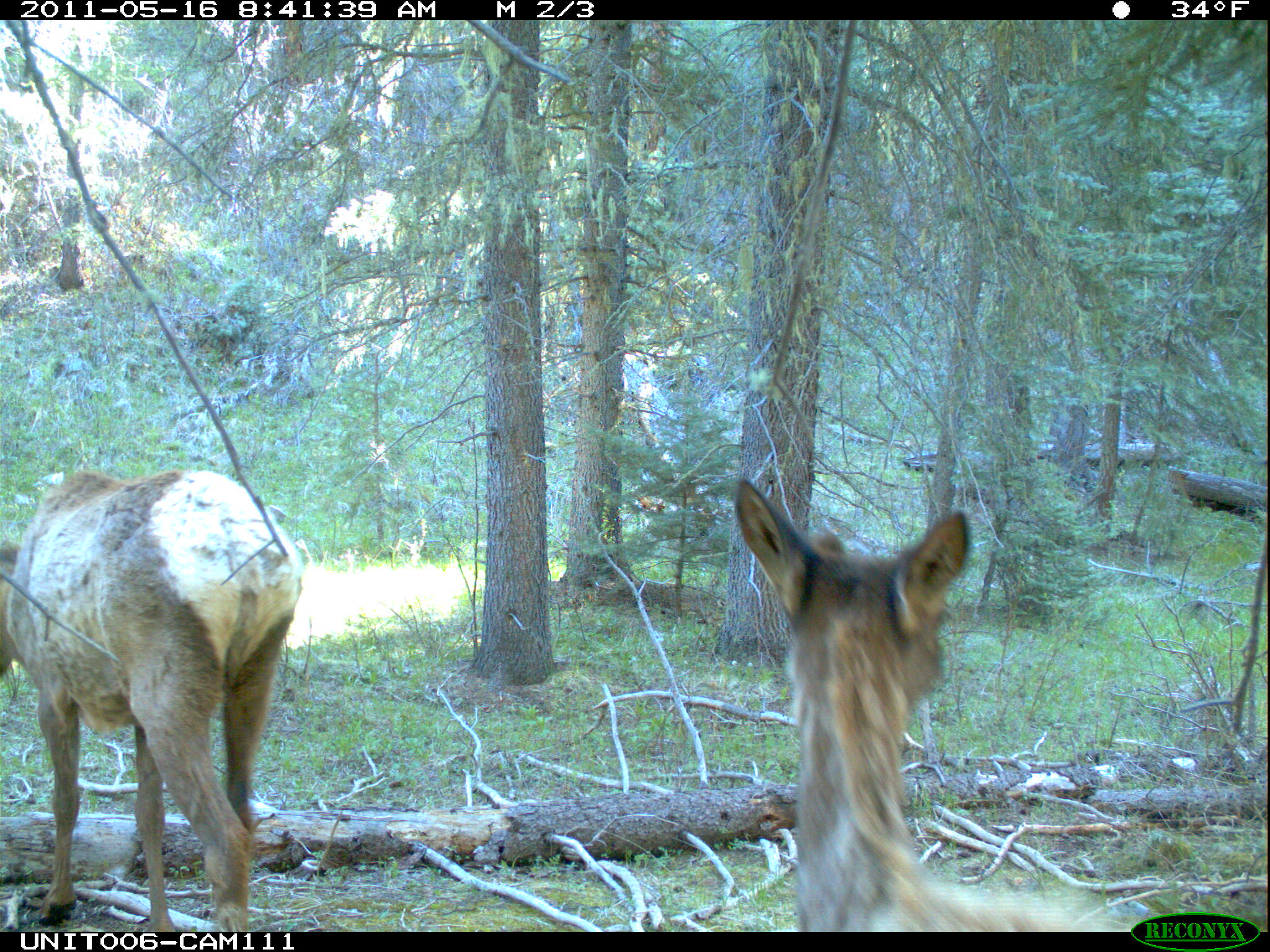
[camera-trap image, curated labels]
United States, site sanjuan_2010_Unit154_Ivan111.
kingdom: Animalia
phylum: Chordata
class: Mammalia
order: Artiodactyla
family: Cervidae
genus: Cervus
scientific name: Cervus elaphus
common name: red deer